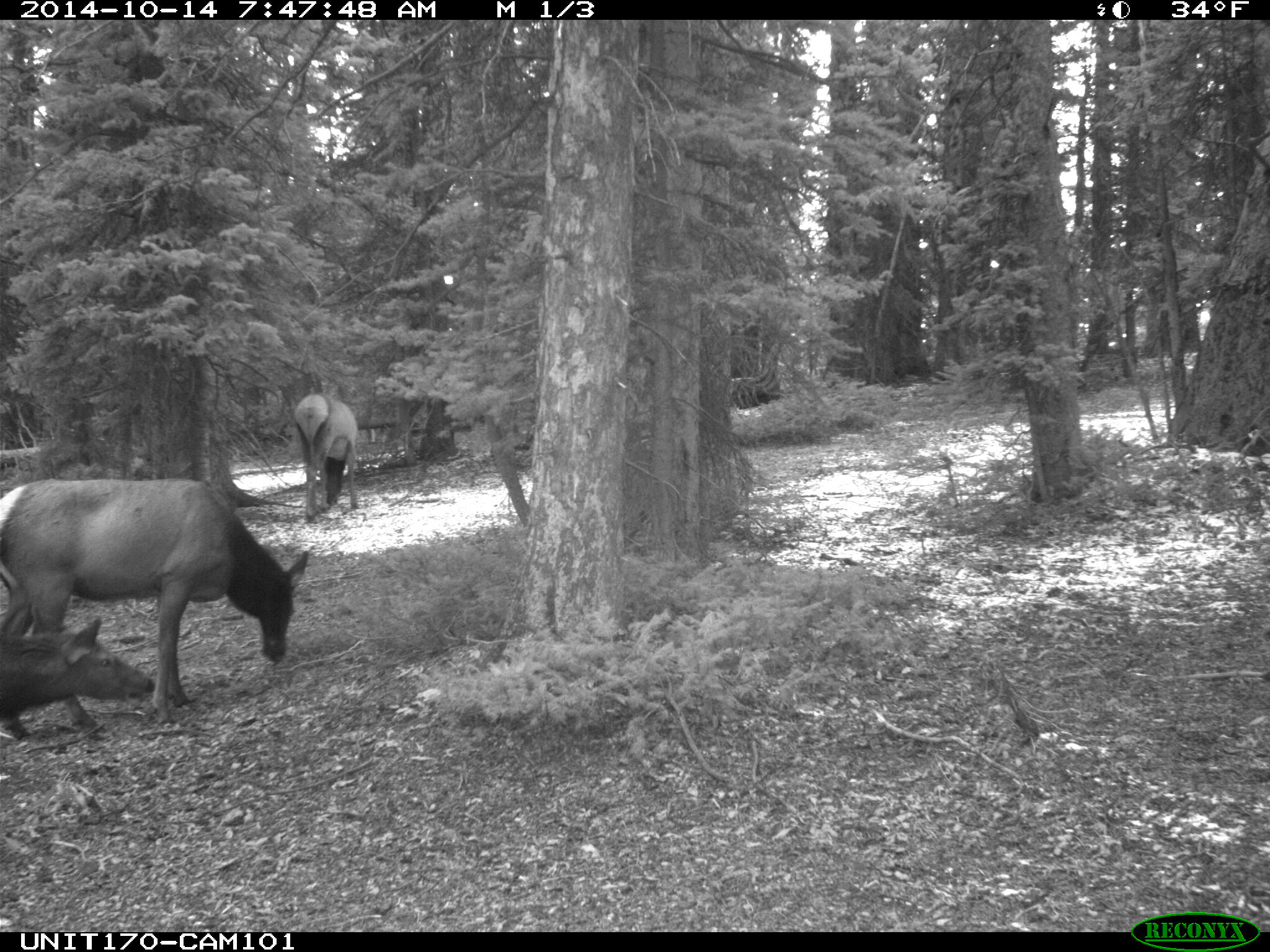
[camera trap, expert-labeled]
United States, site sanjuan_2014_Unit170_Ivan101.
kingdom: Animalia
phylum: Chordata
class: Mammalia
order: Artiodactyla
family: Cervidae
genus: Cervus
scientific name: Cervus elaphus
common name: red deer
Cervus elaphus (red deer).